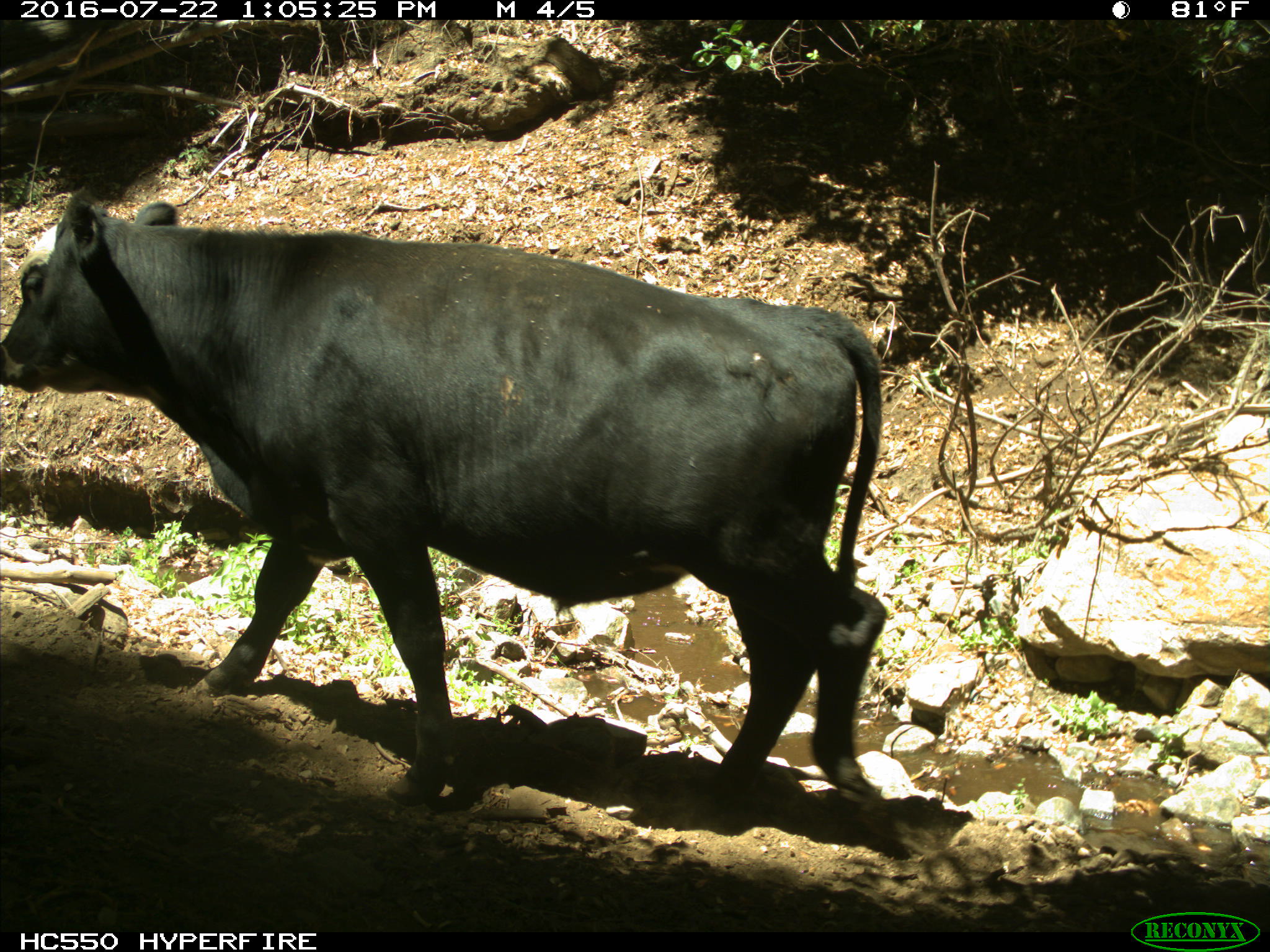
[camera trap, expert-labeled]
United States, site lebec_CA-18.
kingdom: Animalia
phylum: Chordata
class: Mammalia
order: Artiodactyla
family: Bovidae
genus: Bos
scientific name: Bos taurus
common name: domestic cow